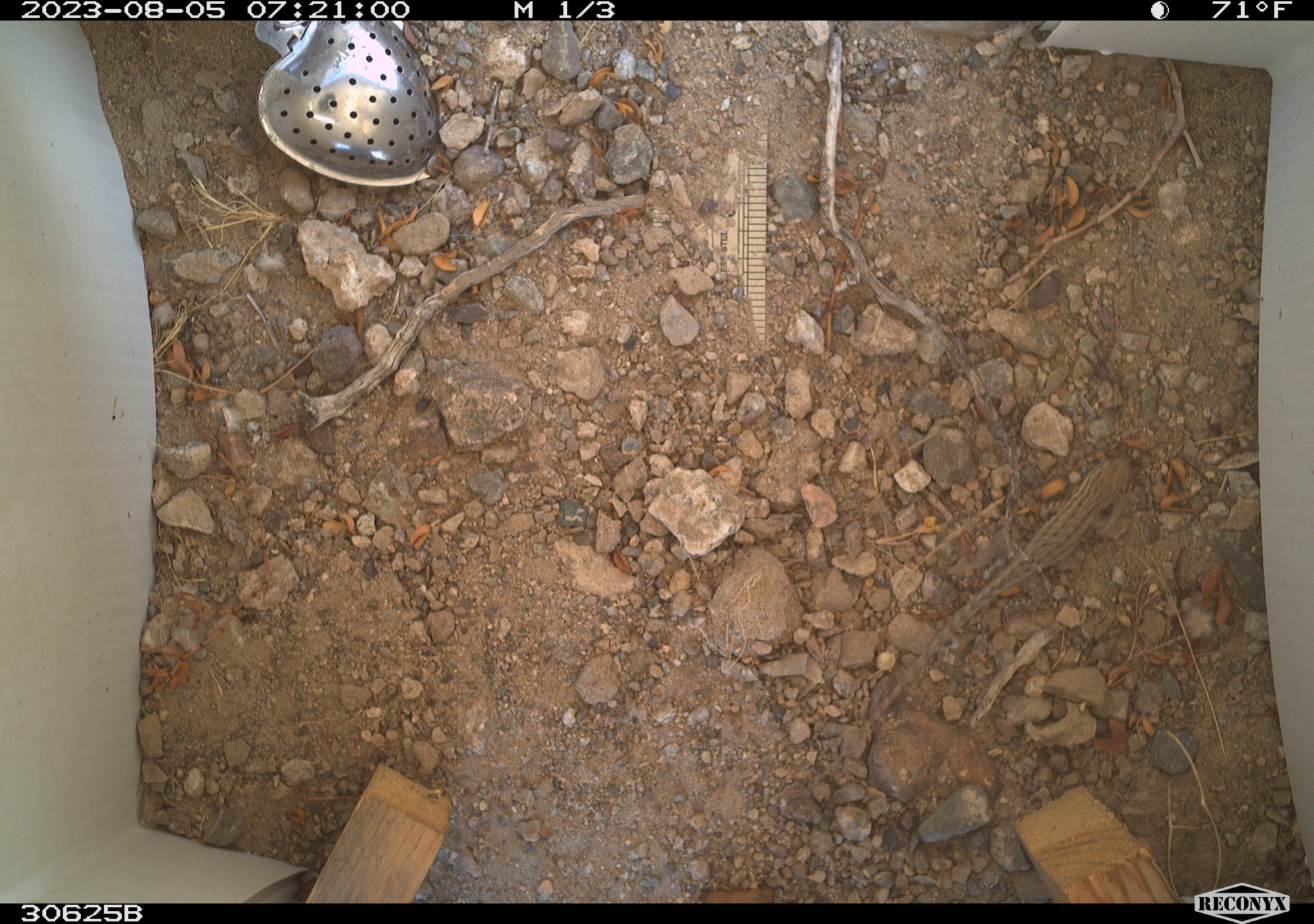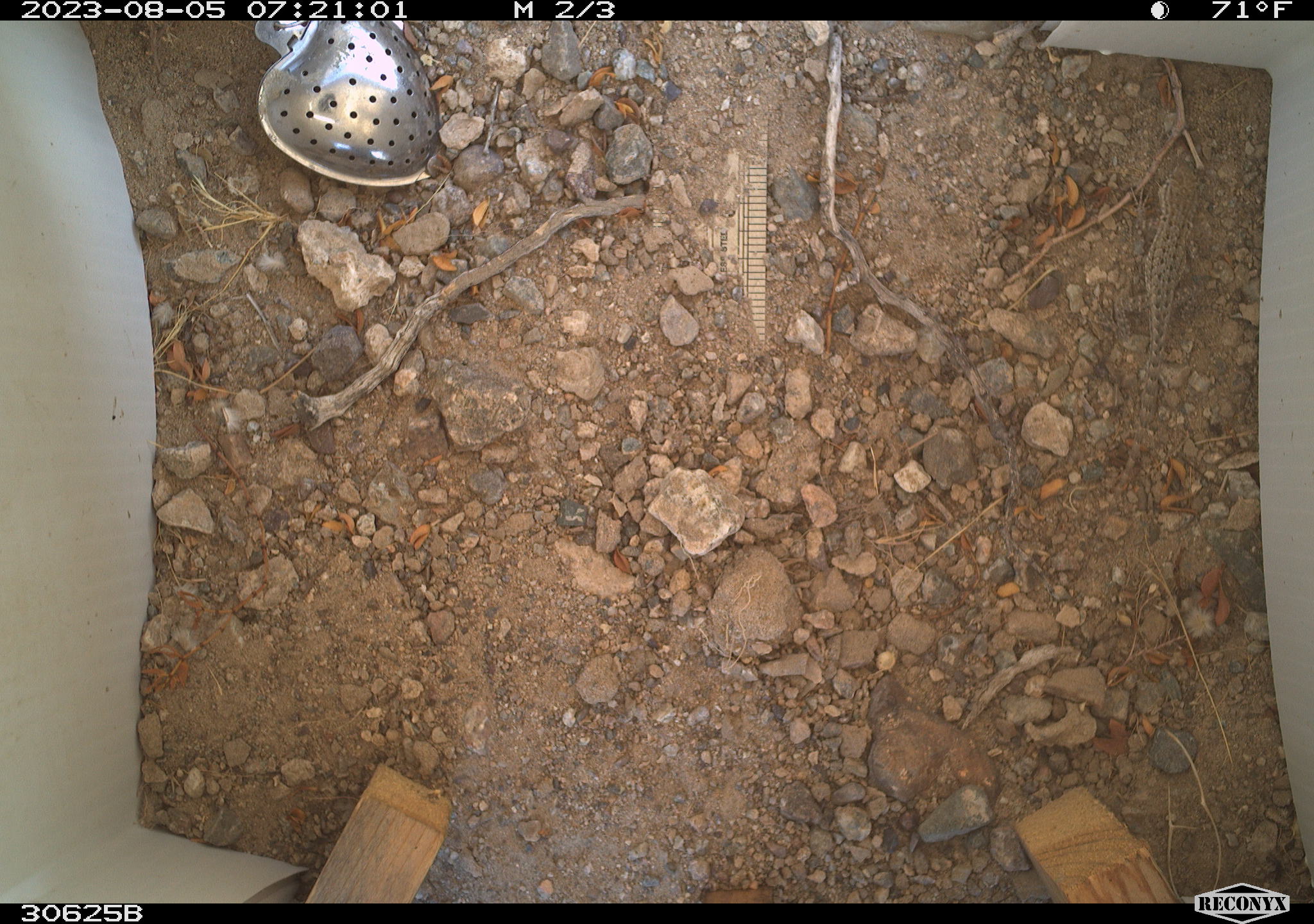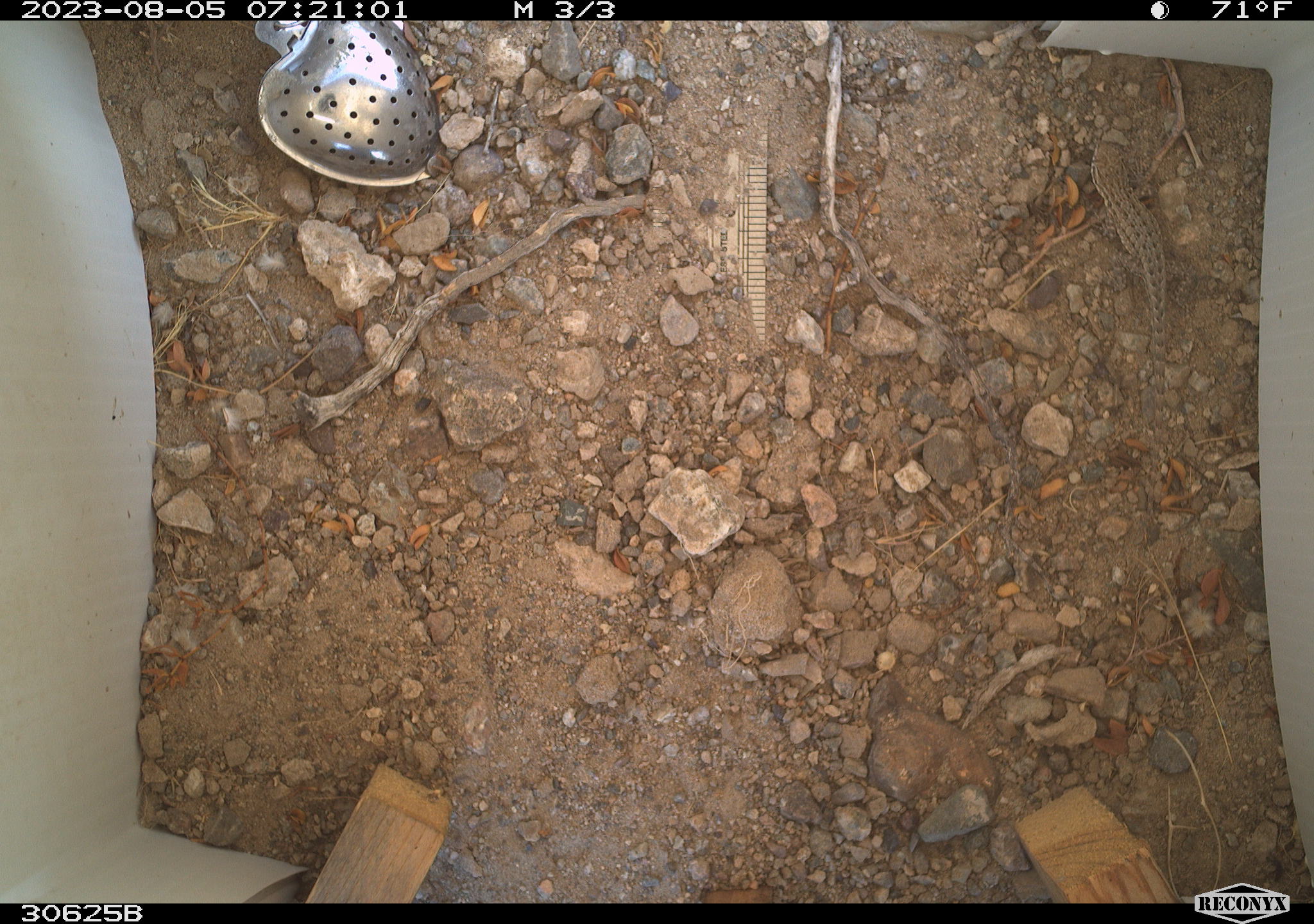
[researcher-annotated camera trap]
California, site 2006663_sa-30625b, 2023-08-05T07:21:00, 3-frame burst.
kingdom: Animalia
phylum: Chordata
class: Reptilia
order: Squamata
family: Phrynosomatidae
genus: Sceloporus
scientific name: Sceloporus graciosus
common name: common sagebrush lizard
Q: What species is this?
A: Common sagebrush lizard (Sceloporus graciosus).